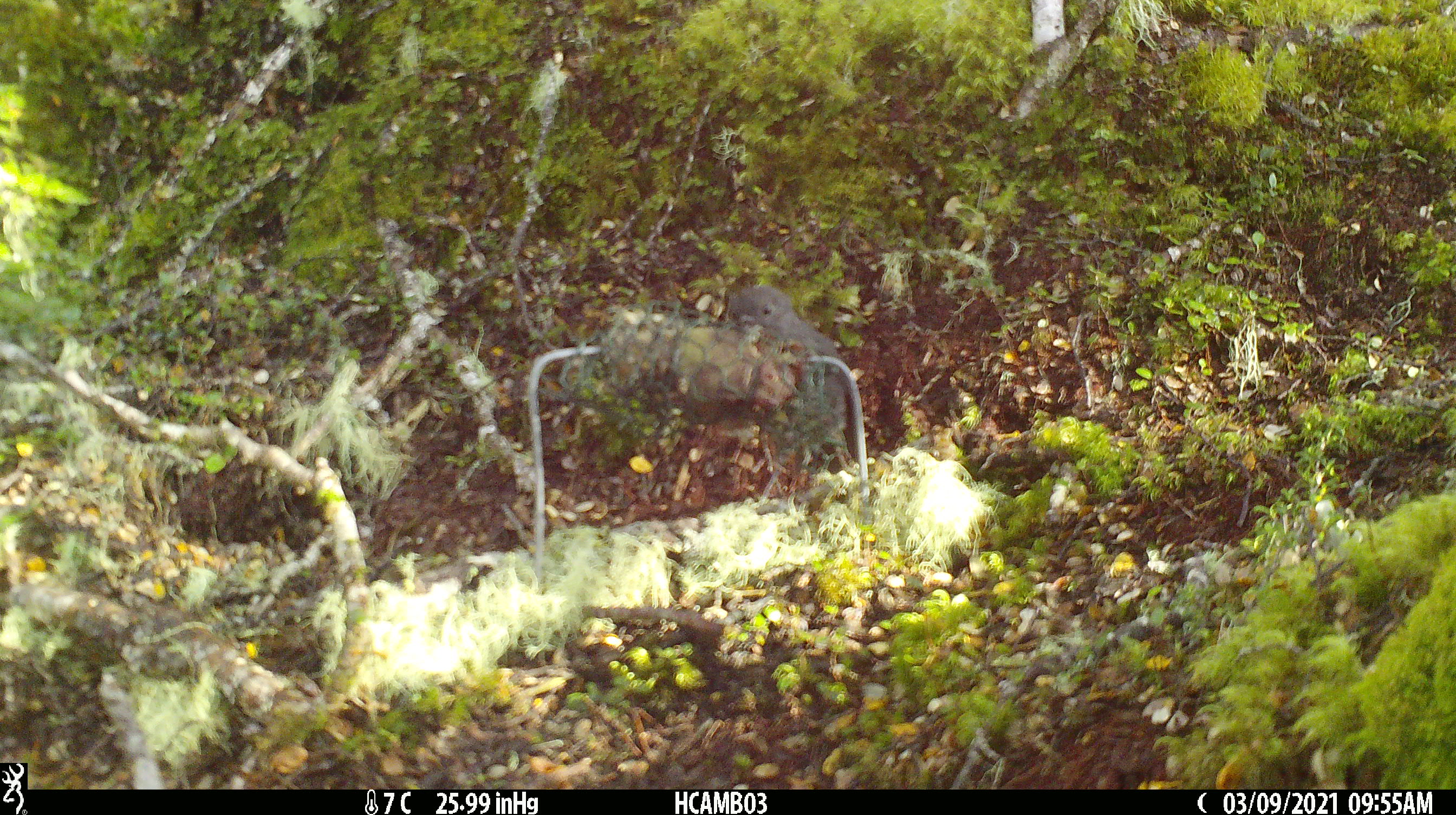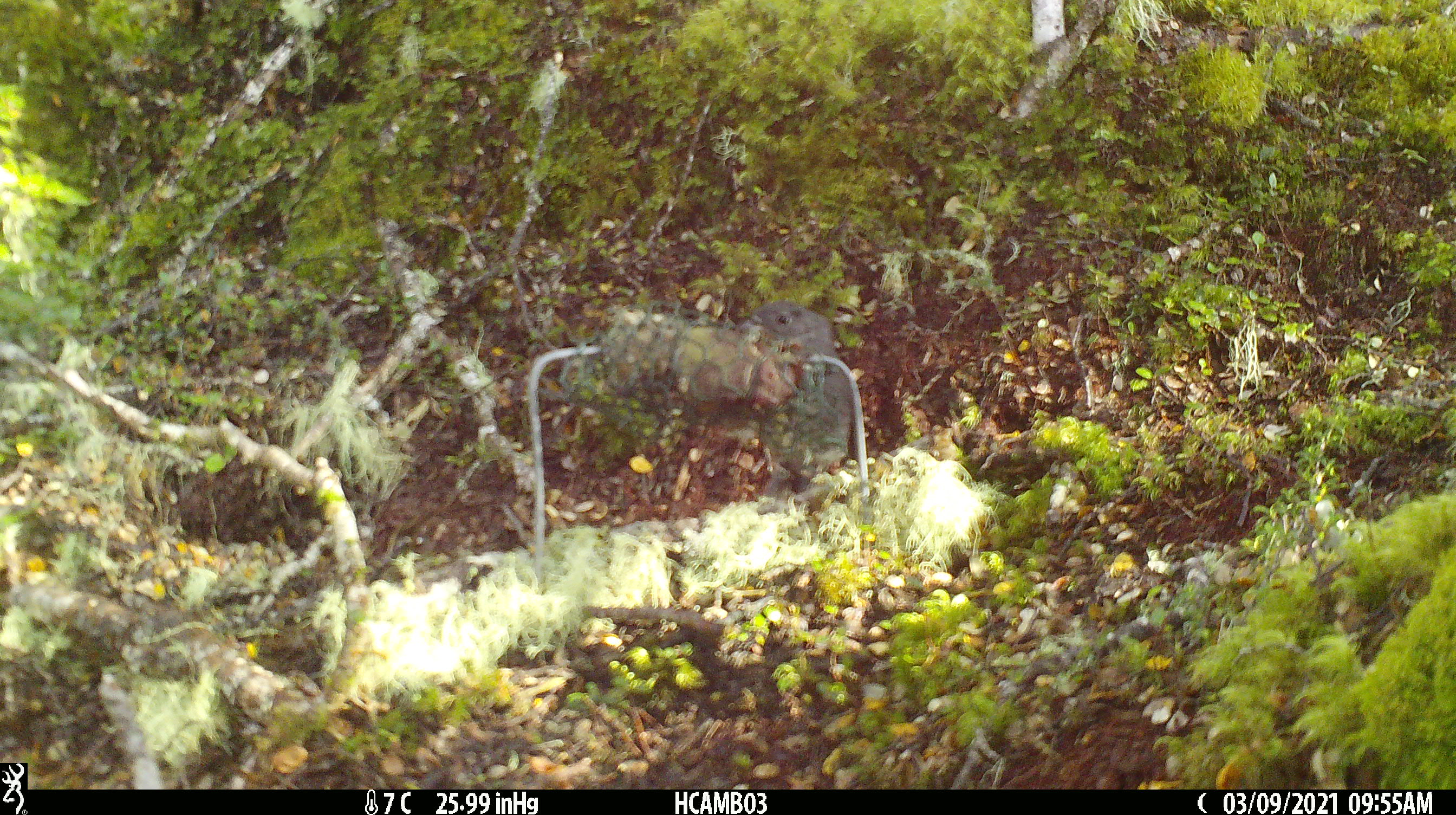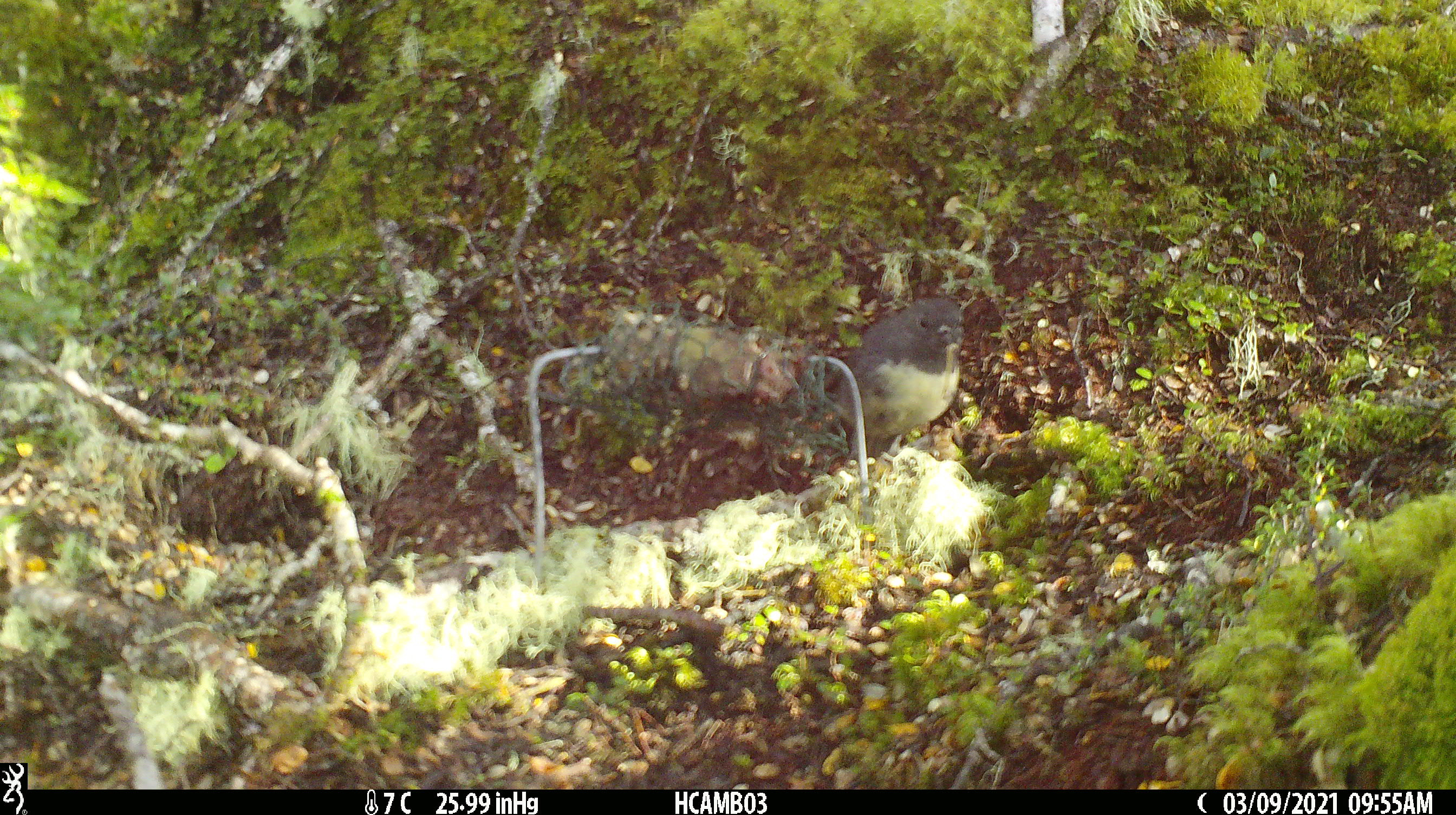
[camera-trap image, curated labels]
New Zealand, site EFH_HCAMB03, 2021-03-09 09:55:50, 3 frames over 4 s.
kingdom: Animalia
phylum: Chordata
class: Aves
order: Passeriformes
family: Petroicidae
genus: Petroica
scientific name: Petroica australis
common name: new zealand robin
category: robin